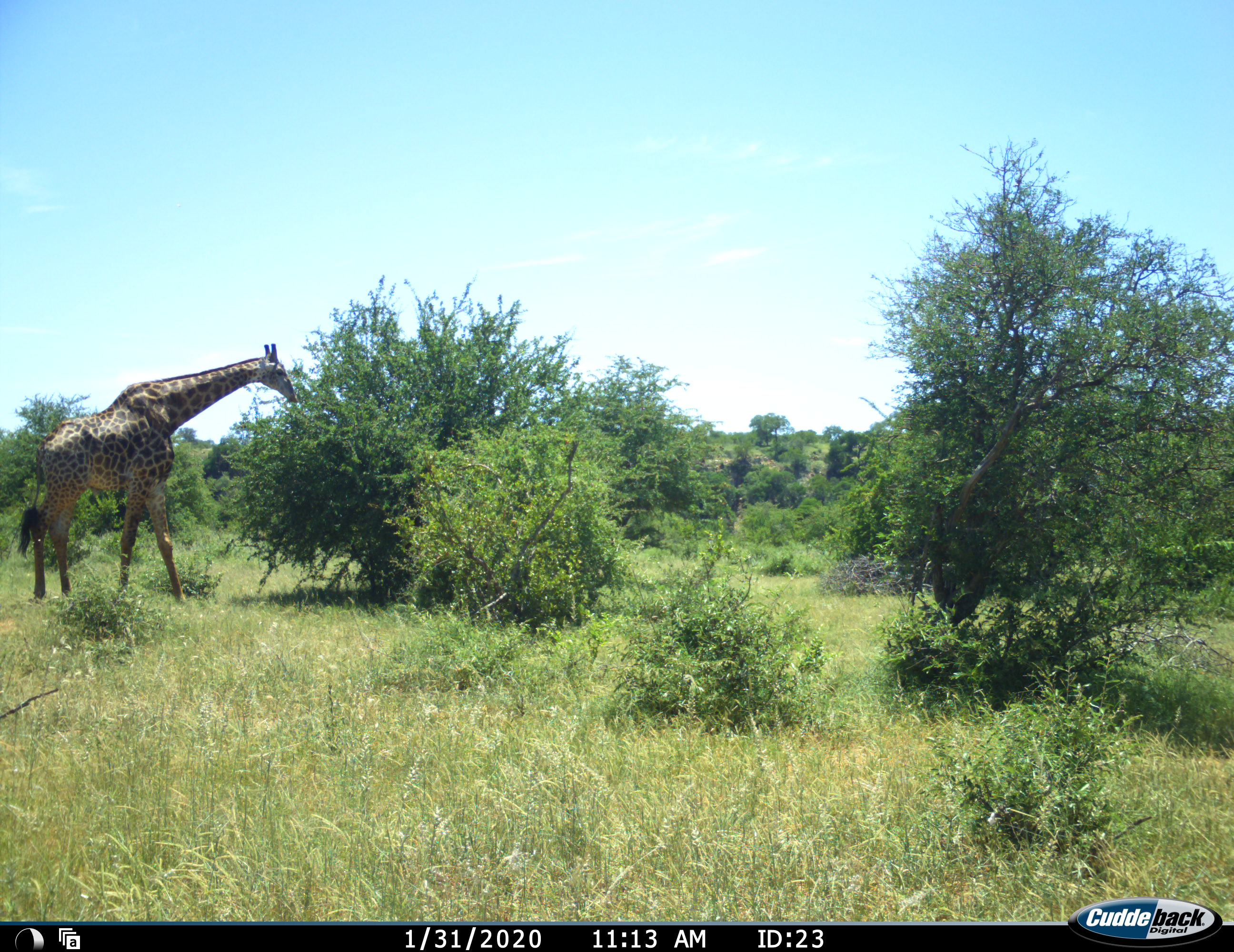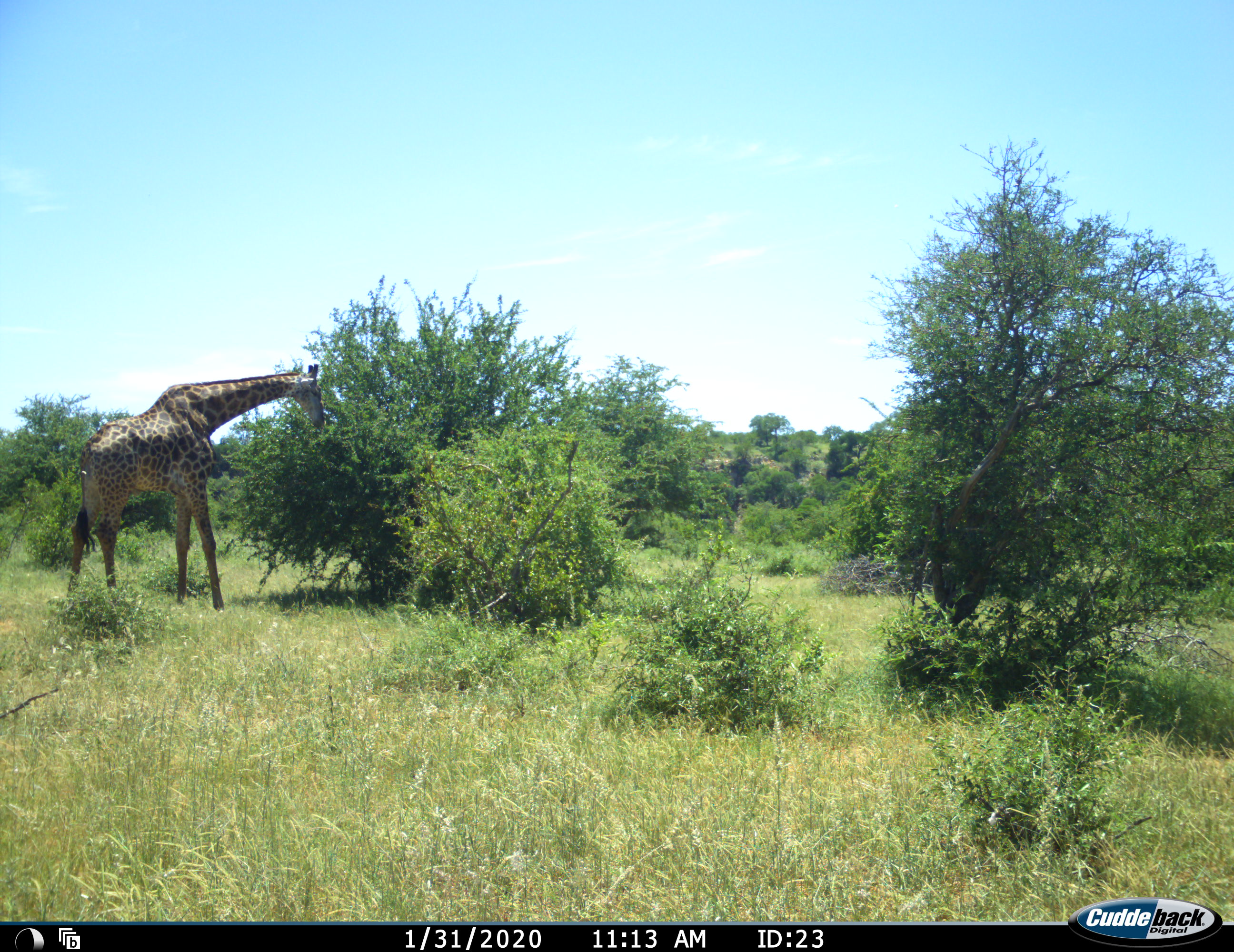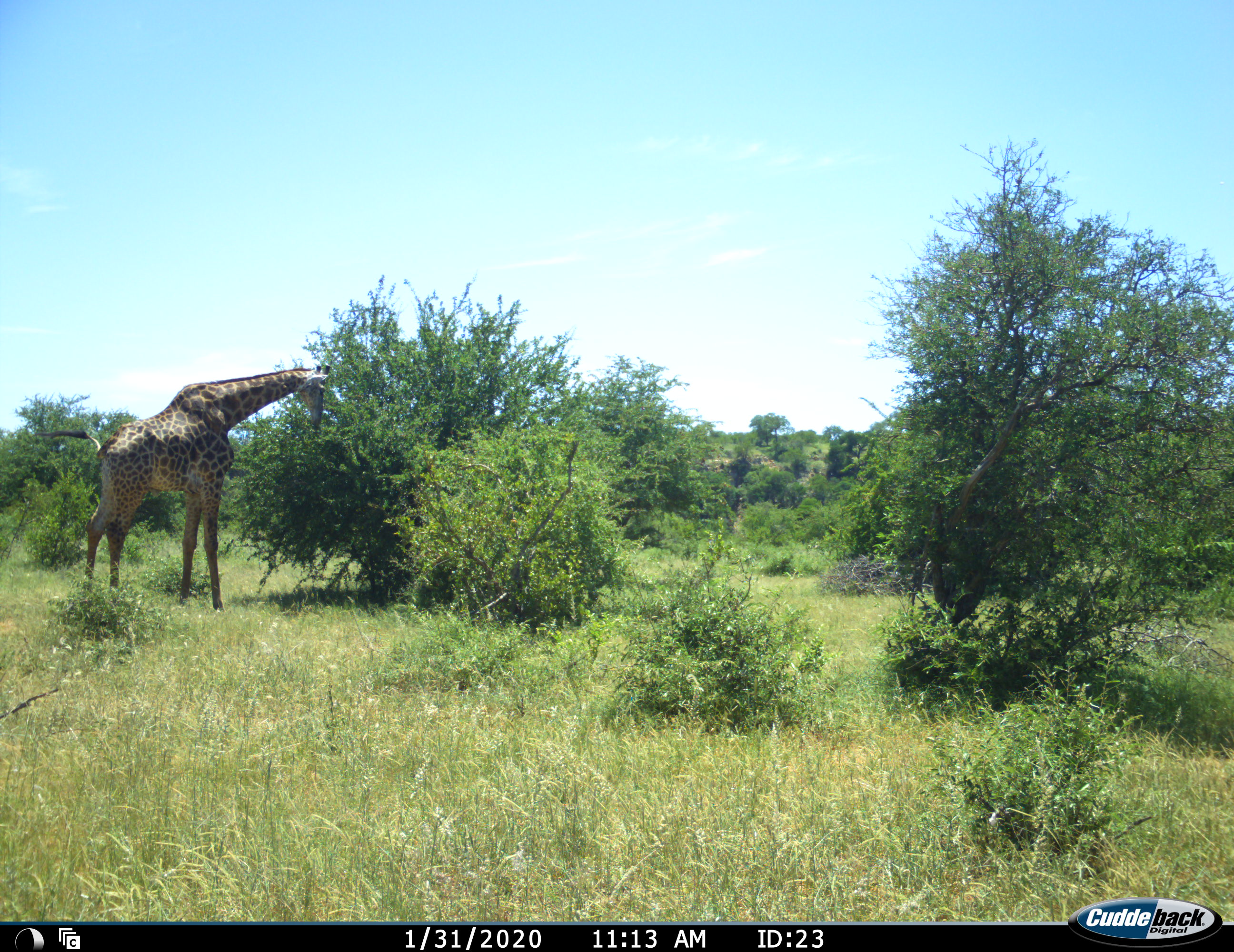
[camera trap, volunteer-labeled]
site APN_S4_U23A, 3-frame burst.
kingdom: Animalia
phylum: Chordata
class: Mammalia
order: Artiodactyla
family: Giraffidae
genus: Giraffa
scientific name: Giraffa camelopardalis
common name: giraffe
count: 1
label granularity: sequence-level